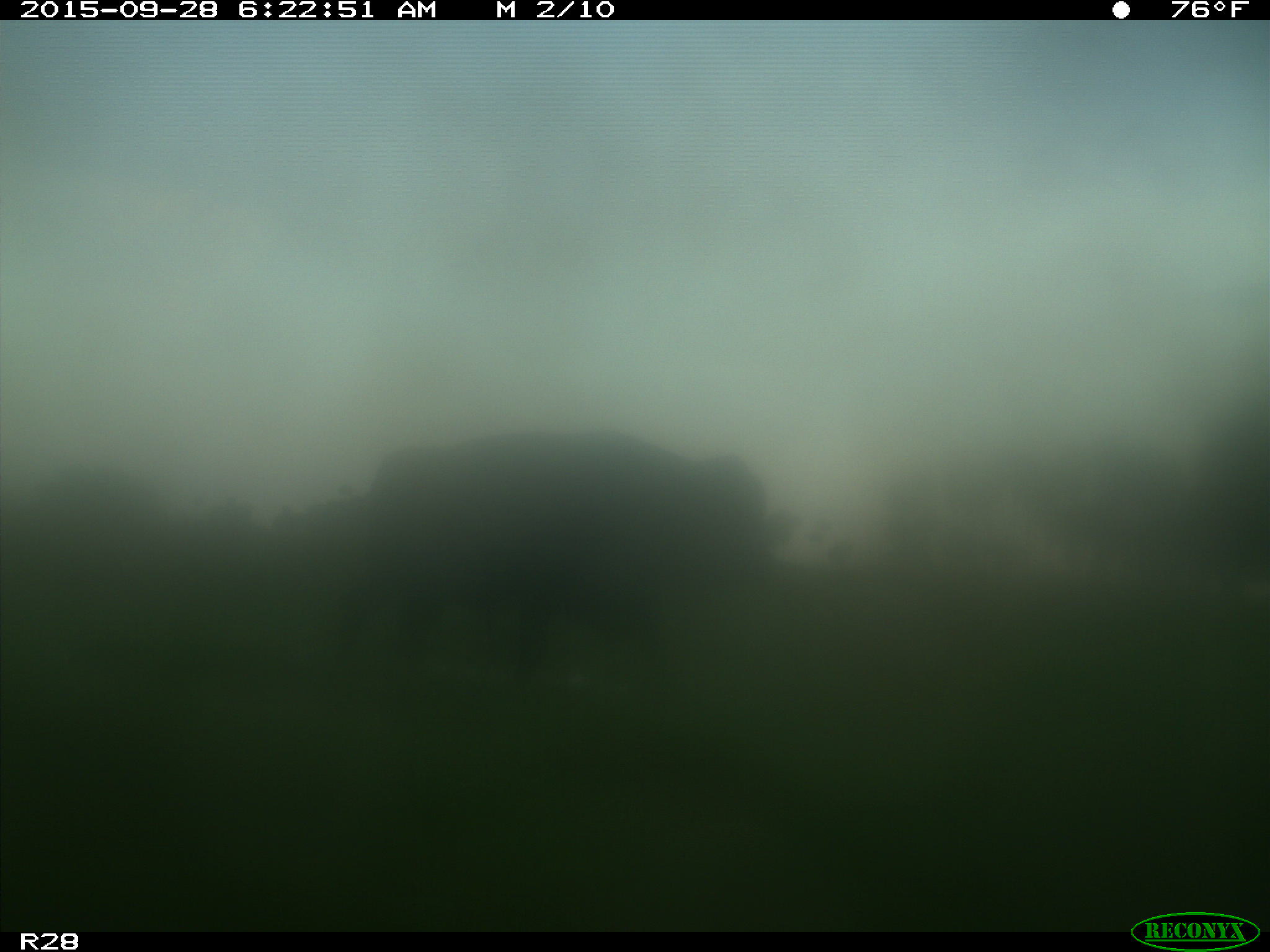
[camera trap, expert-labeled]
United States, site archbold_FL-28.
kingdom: Animalia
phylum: Chordata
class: Mammalia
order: Artiodactyla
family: Bovidae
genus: Bos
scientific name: Bos taurus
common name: domestic cow